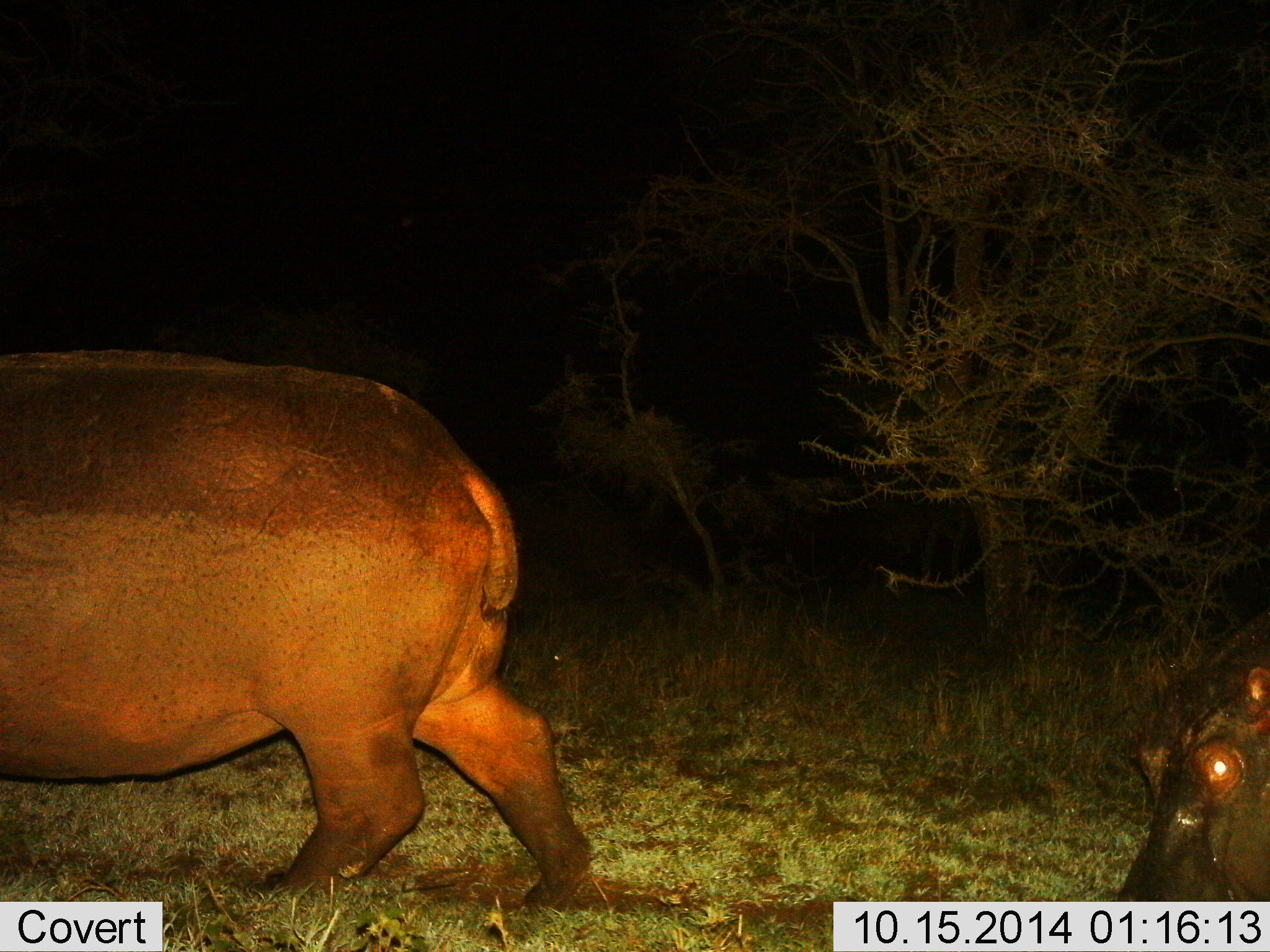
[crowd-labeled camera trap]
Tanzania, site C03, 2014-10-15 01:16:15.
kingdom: Animalia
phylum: Chordata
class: Mammalia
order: Artiodactyla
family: Hippopotamidae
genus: Hippopotamus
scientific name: Hippopotamus amphibius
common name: hippopotamus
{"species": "hippopotamus (Hippopotamus amphibius)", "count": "2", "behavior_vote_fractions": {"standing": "20%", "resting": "0%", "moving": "90%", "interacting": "0%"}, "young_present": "0%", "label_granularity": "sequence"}